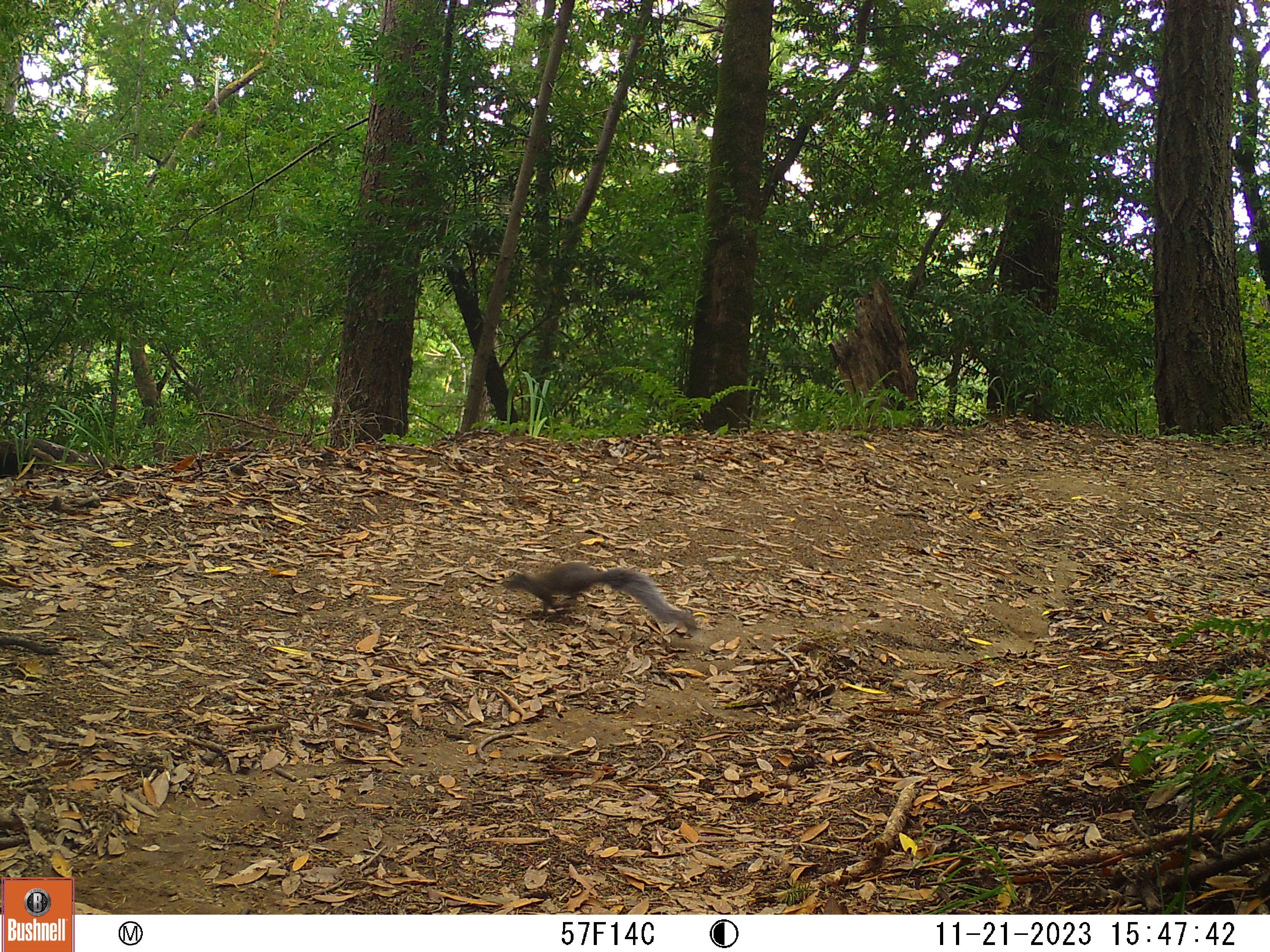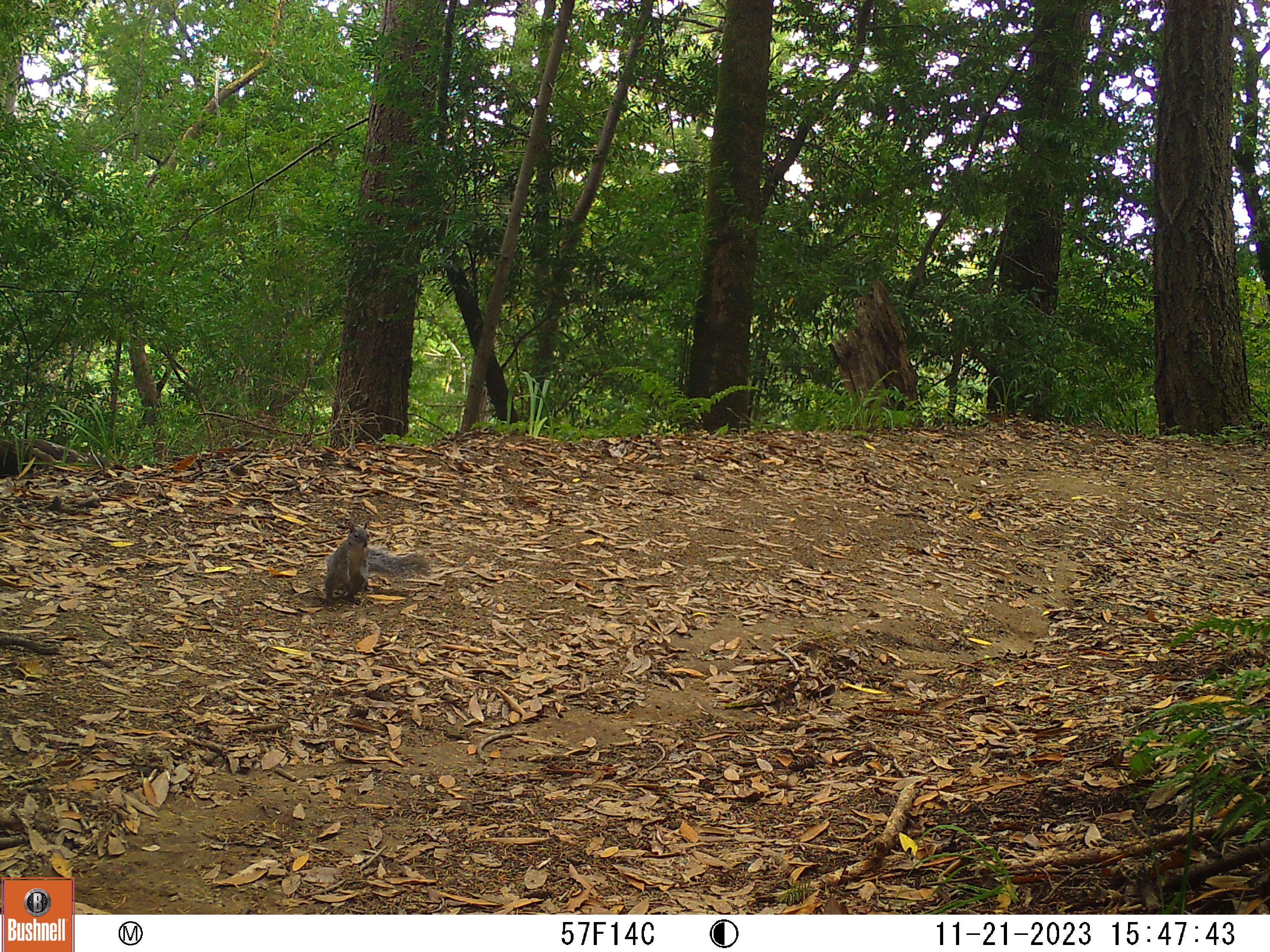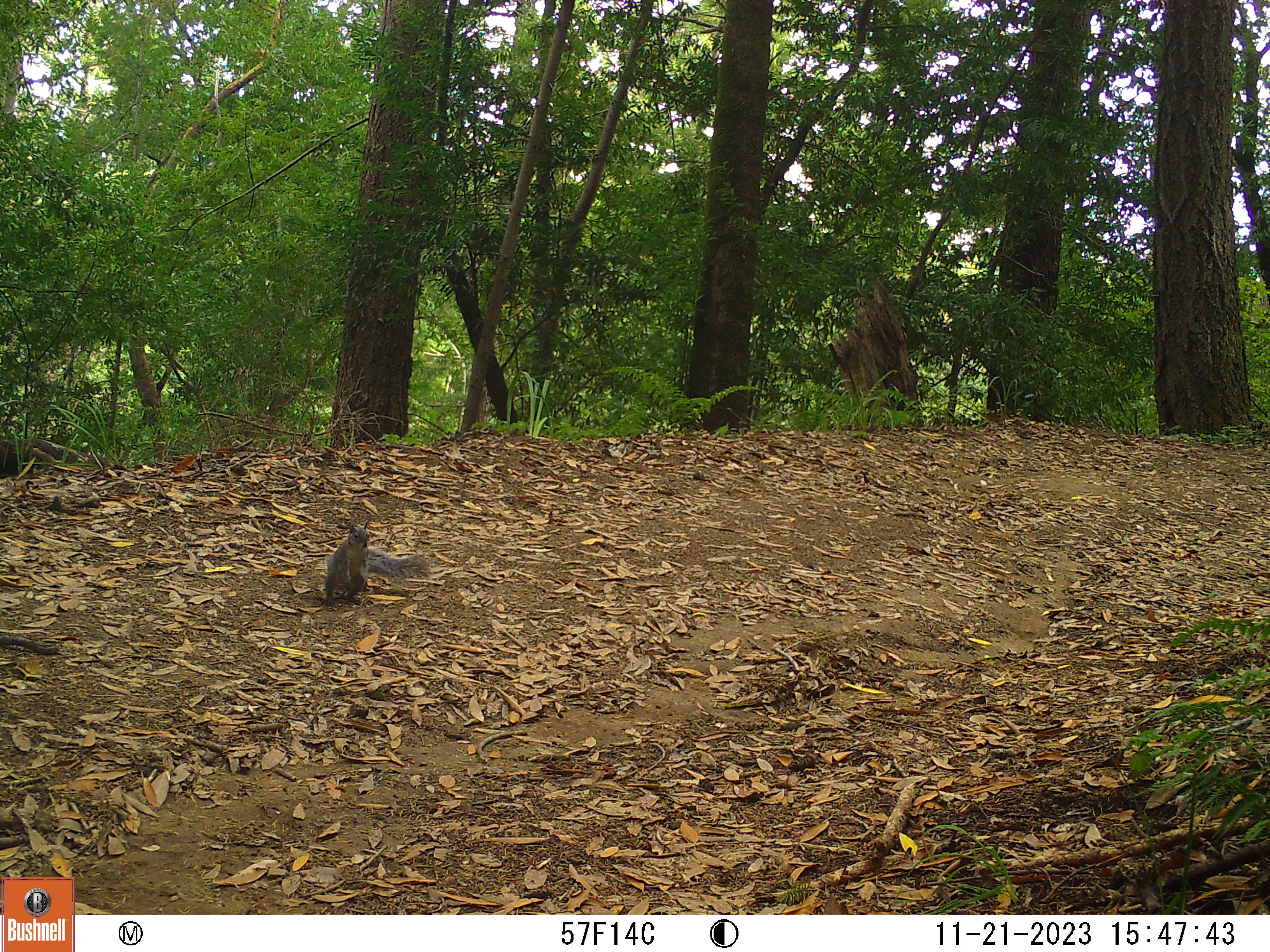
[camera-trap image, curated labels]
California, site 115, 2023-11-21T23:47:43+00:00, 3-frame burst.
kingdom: Animalia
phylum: Chordata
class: Mammalia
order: Rodentia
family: Sciuridae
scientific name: Sciuridae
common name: squirrel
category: unknown squirrel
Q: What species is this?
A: Unknown squirrel (squirrel) (Sciuridae).